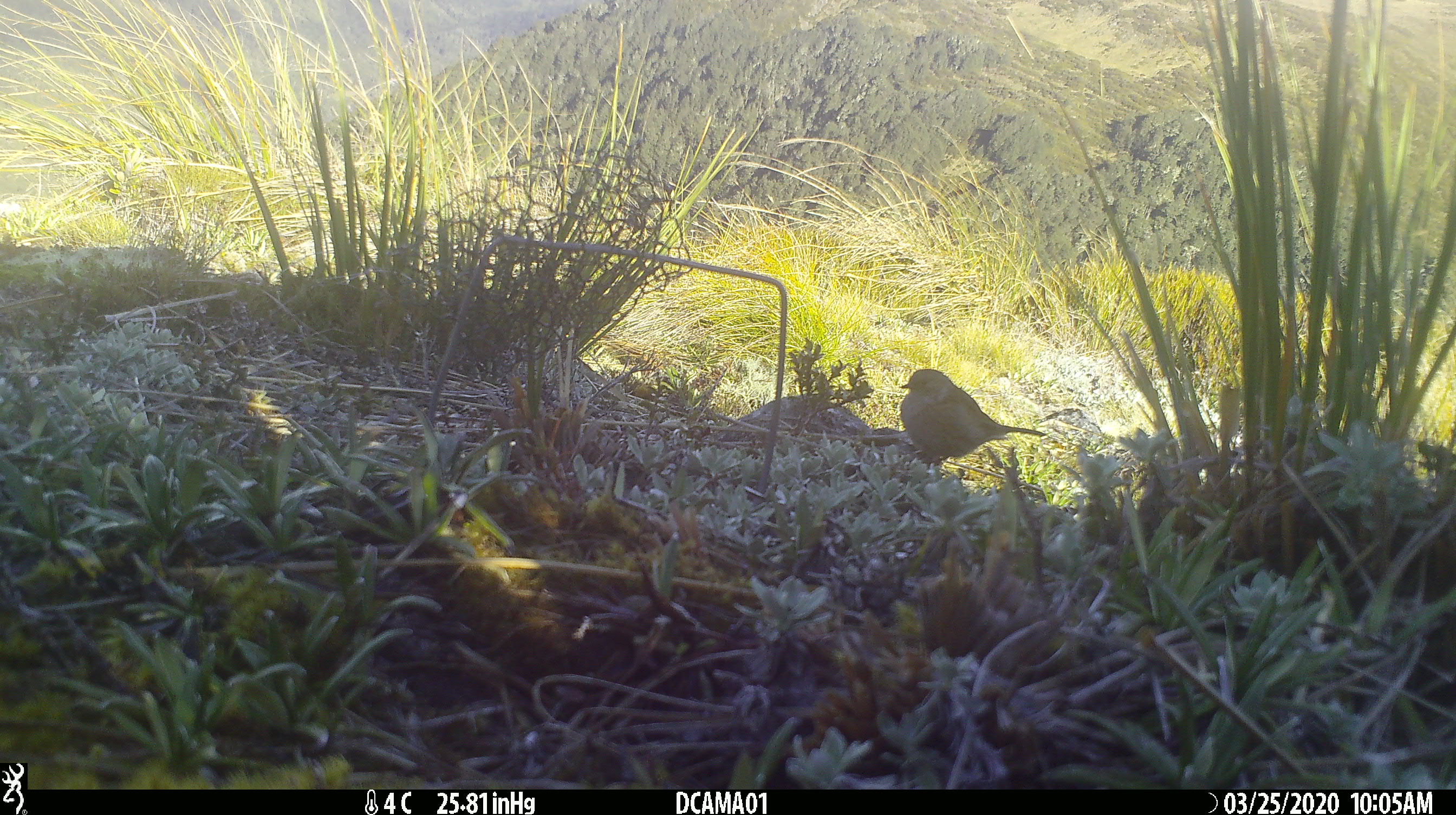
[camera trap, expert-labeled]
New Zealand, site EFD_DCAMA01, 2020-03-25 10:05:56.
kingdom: Animalia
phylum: Chordata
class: Aves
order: Passeriformes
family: Prunellidae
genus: Prunella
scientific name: Prunella modularis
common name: dunnock